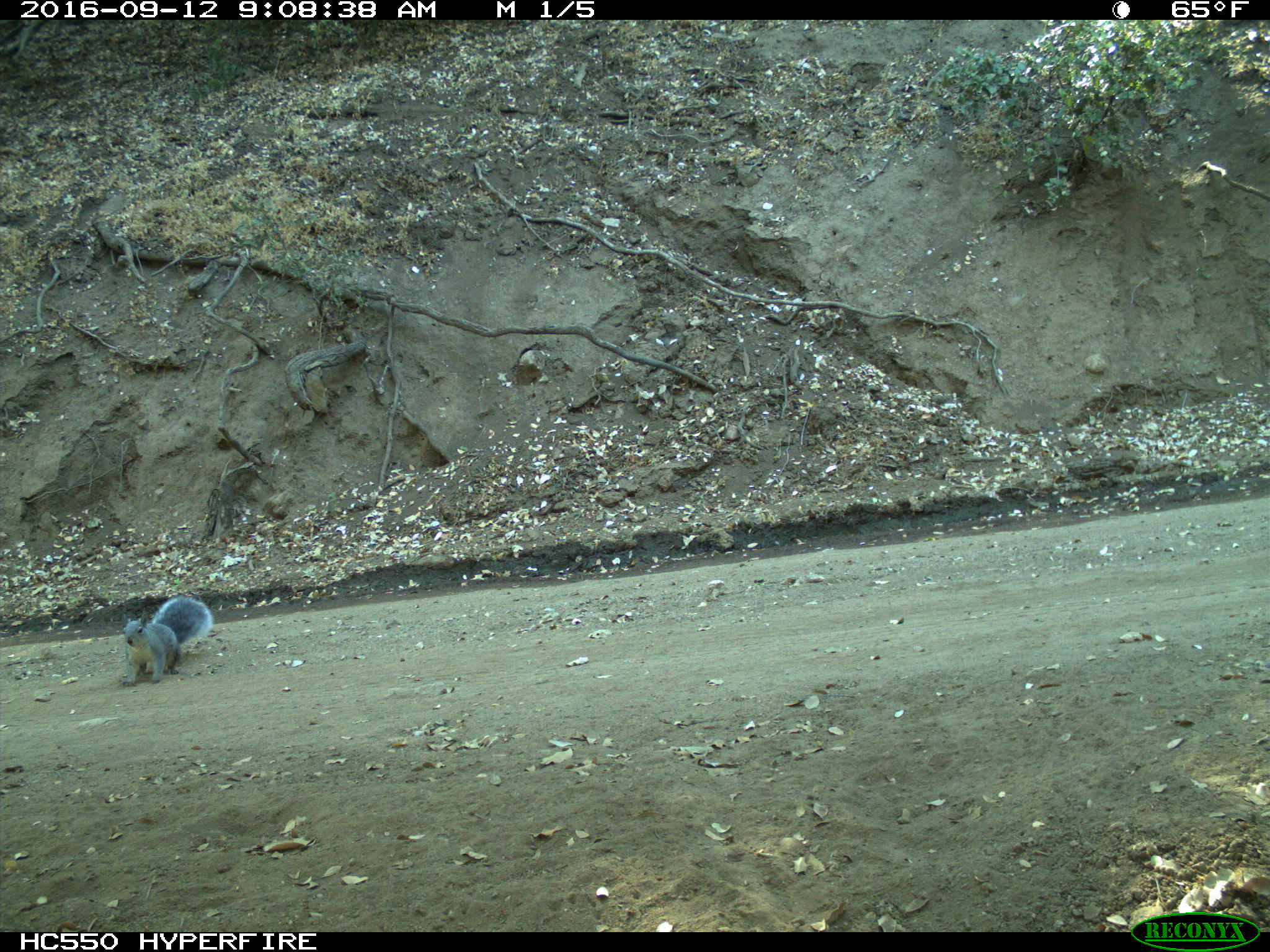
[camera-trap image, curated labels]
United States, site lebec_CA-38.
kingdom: Animalia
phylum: Chordata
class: Mammalia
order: Rodentia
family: Sciuridae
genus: Sciurus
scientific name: Sciurus carolinensis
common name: eastern gray squirrel